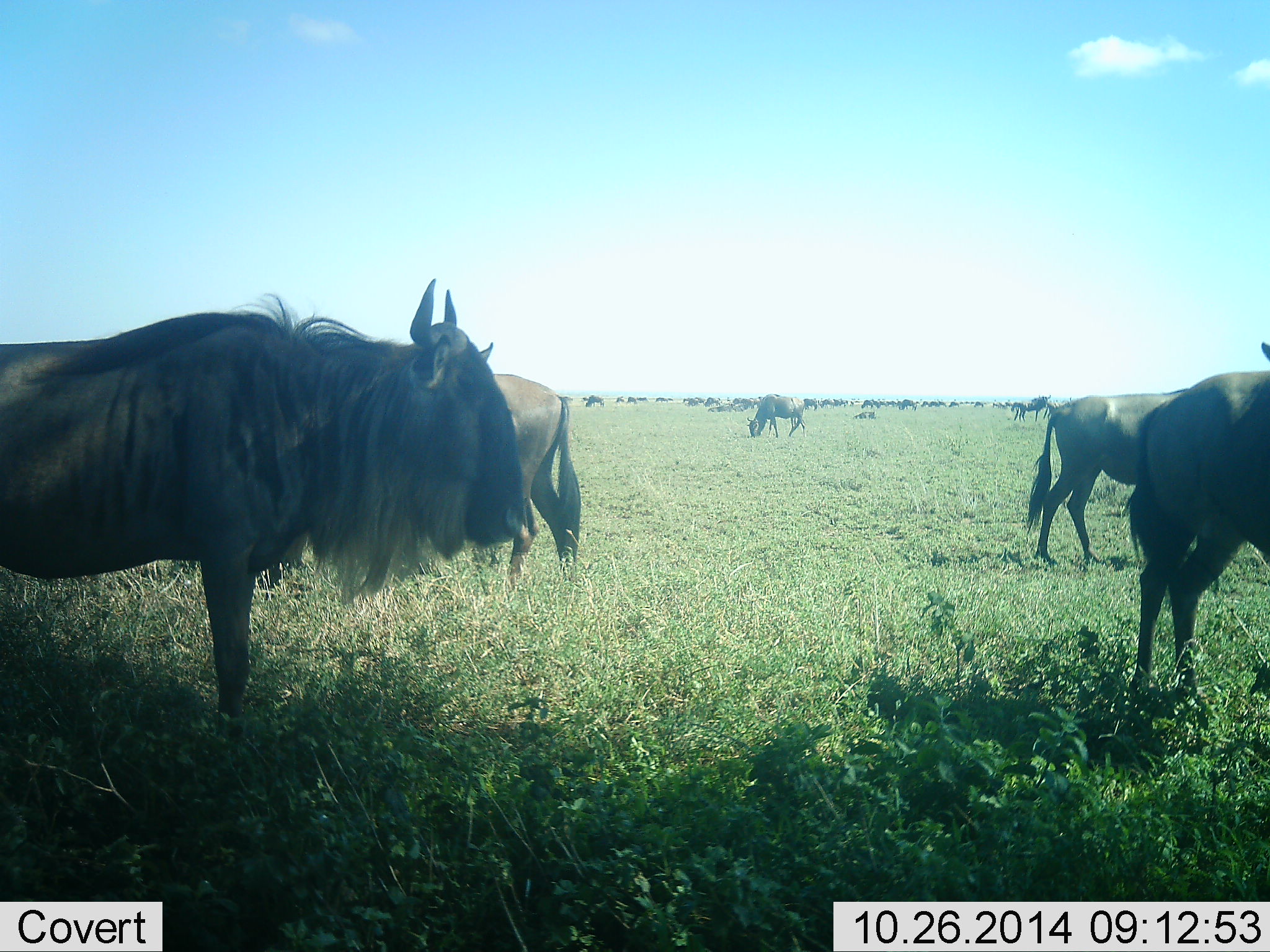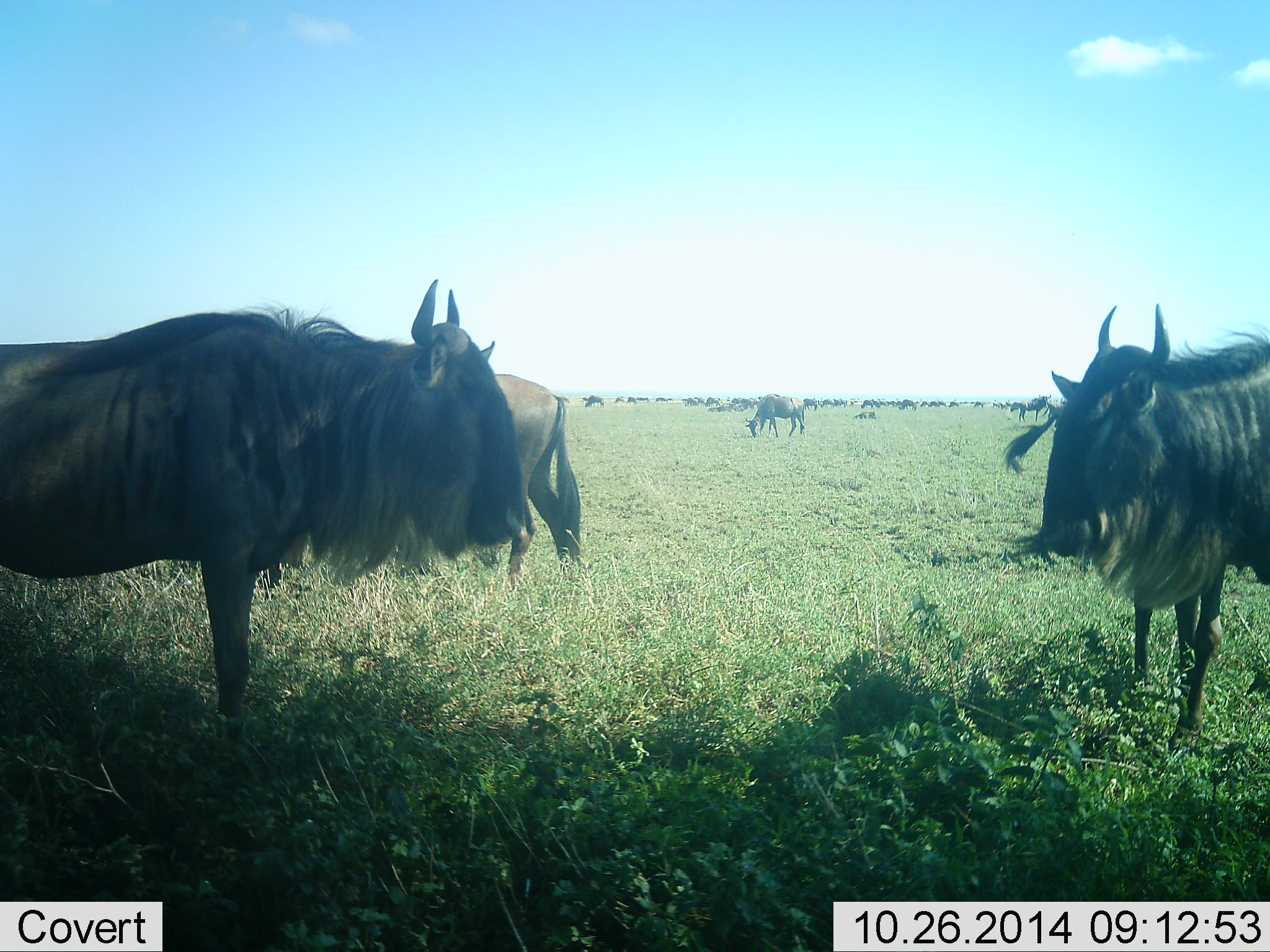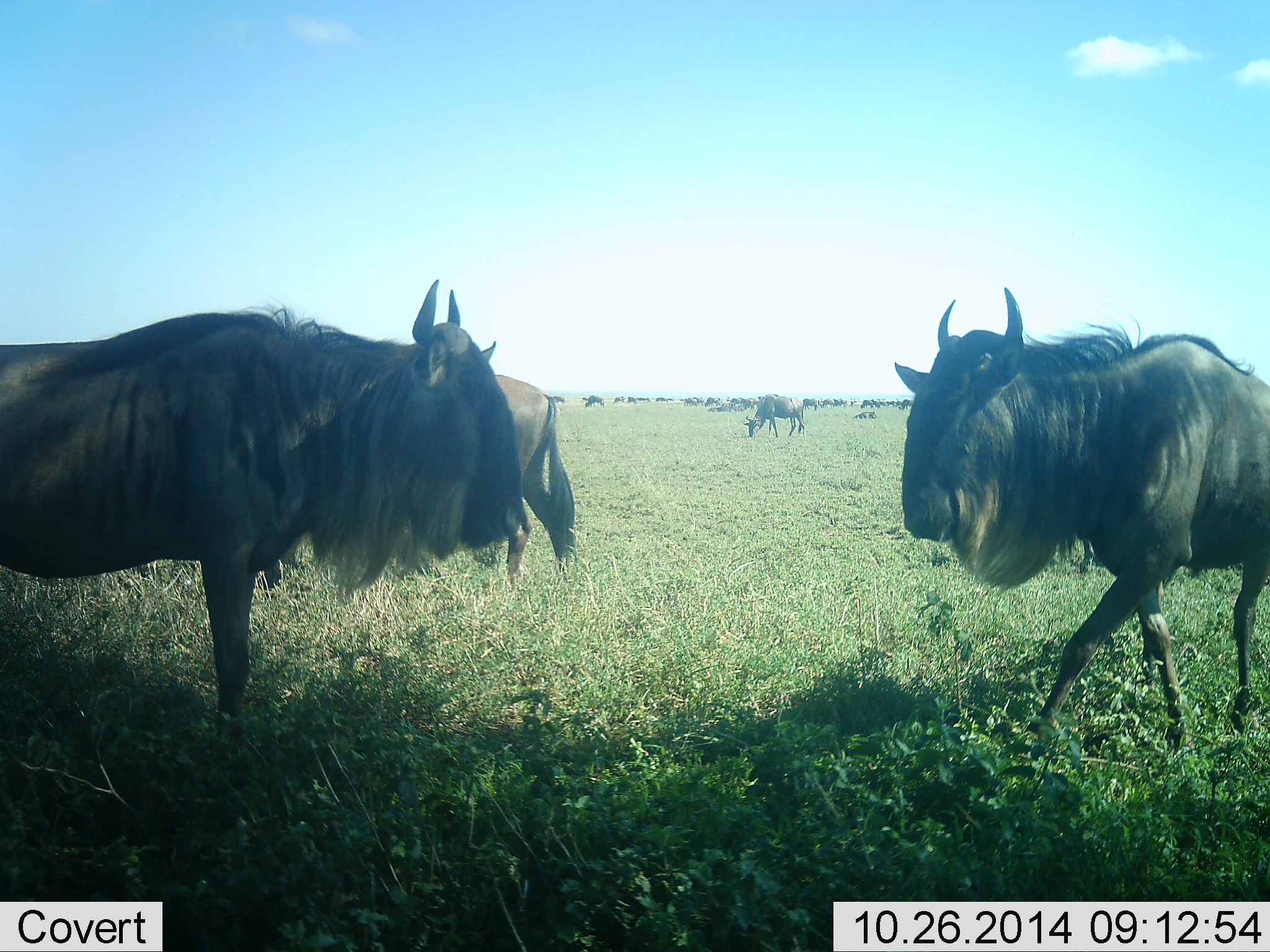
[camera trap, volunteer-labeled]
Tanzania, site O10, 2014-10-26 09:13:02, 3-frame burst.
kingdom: Animalia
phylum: Chordata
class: Mammalia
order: Artiodactyla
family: Bovidae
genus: Connochaetes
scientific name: Connochaetes taurinus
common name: blue wildebeest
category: wildebeest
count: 11-50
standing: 90%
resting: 30%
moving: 50%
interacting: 0%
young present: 10%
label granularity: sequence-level